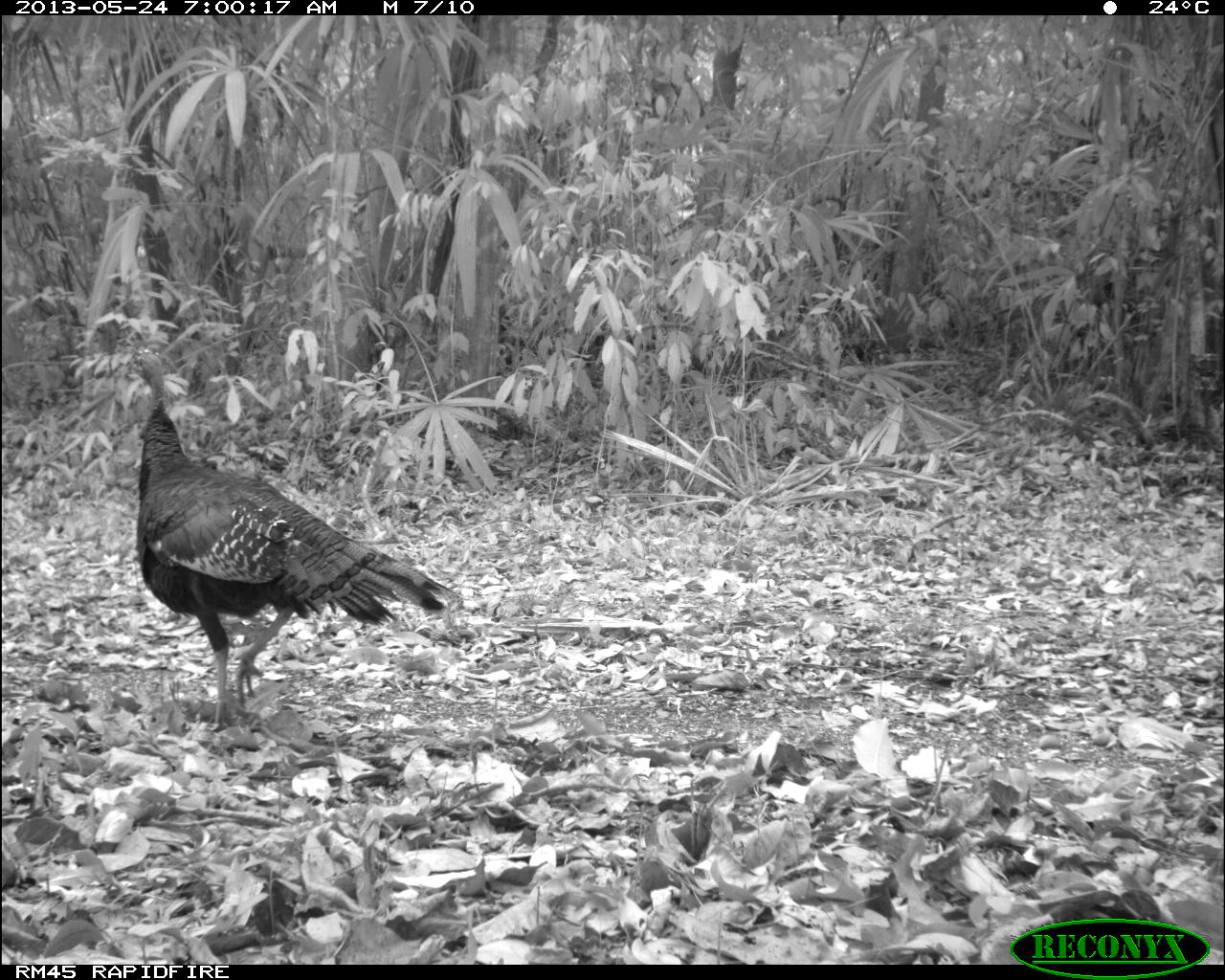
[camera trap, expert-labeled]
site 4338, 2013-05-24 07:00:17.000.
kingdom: Animalia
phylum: Chordata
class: Aves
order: Galliformes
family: Phasianidae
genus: Meleagris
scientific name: Meleagris ocellata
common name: ocellated turkey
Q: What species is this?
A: Meleagris ocellata (ocellated turkey).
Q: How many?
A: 1.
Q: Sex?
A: Female.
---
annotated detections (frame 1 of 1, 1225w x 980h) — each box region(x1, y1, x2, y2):
meleagris ocellata: region(120, 347, 465, 732)